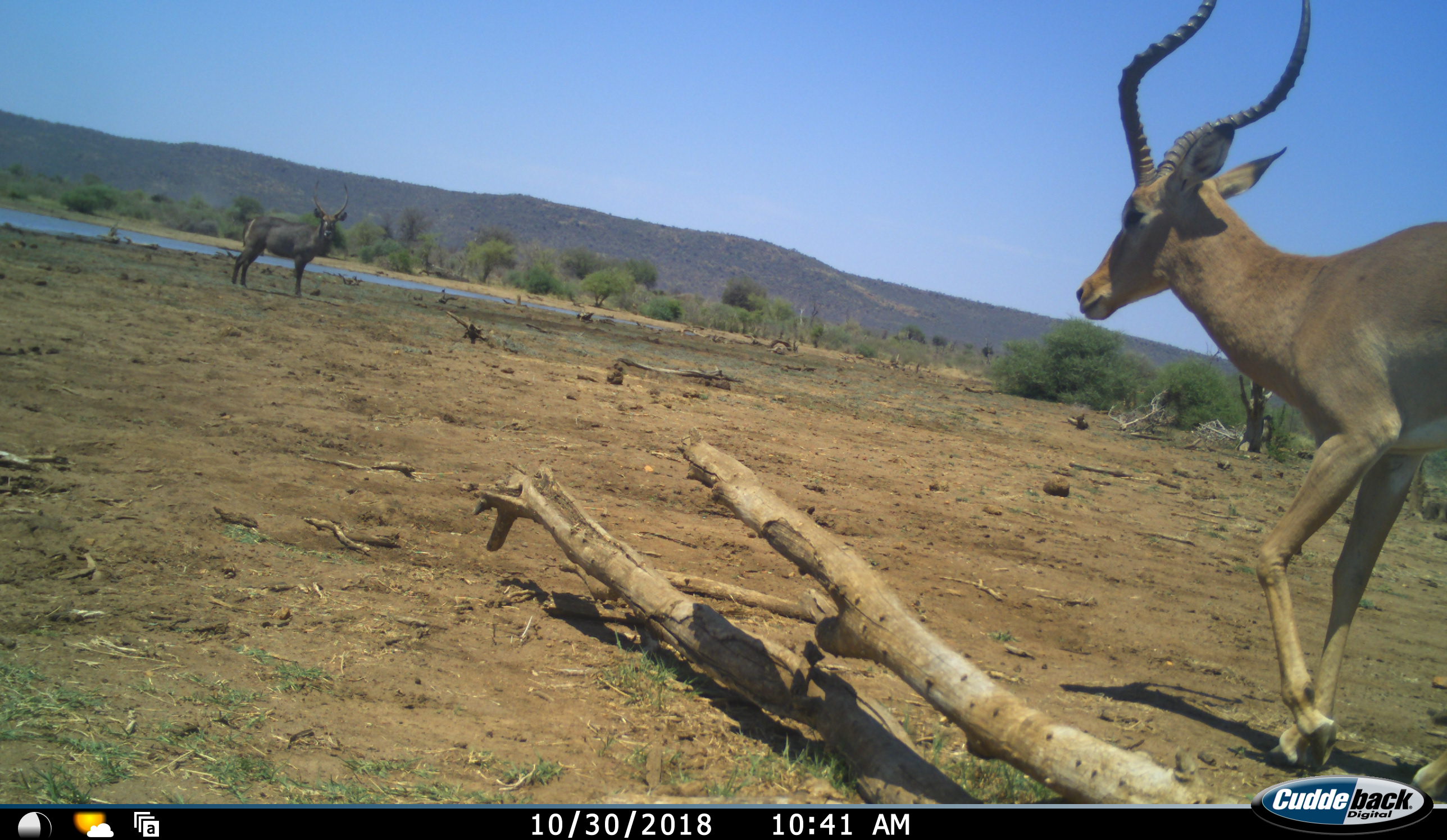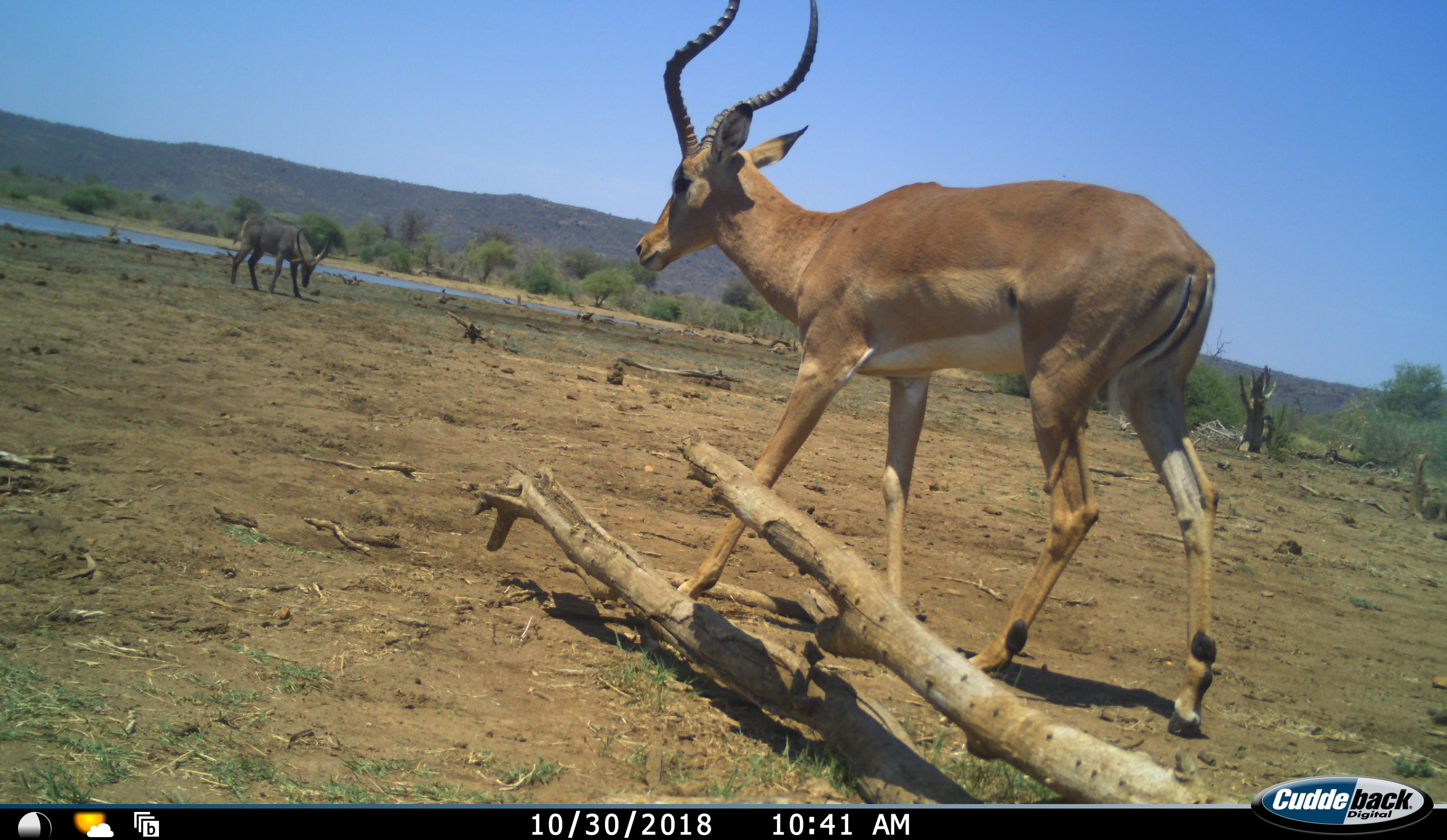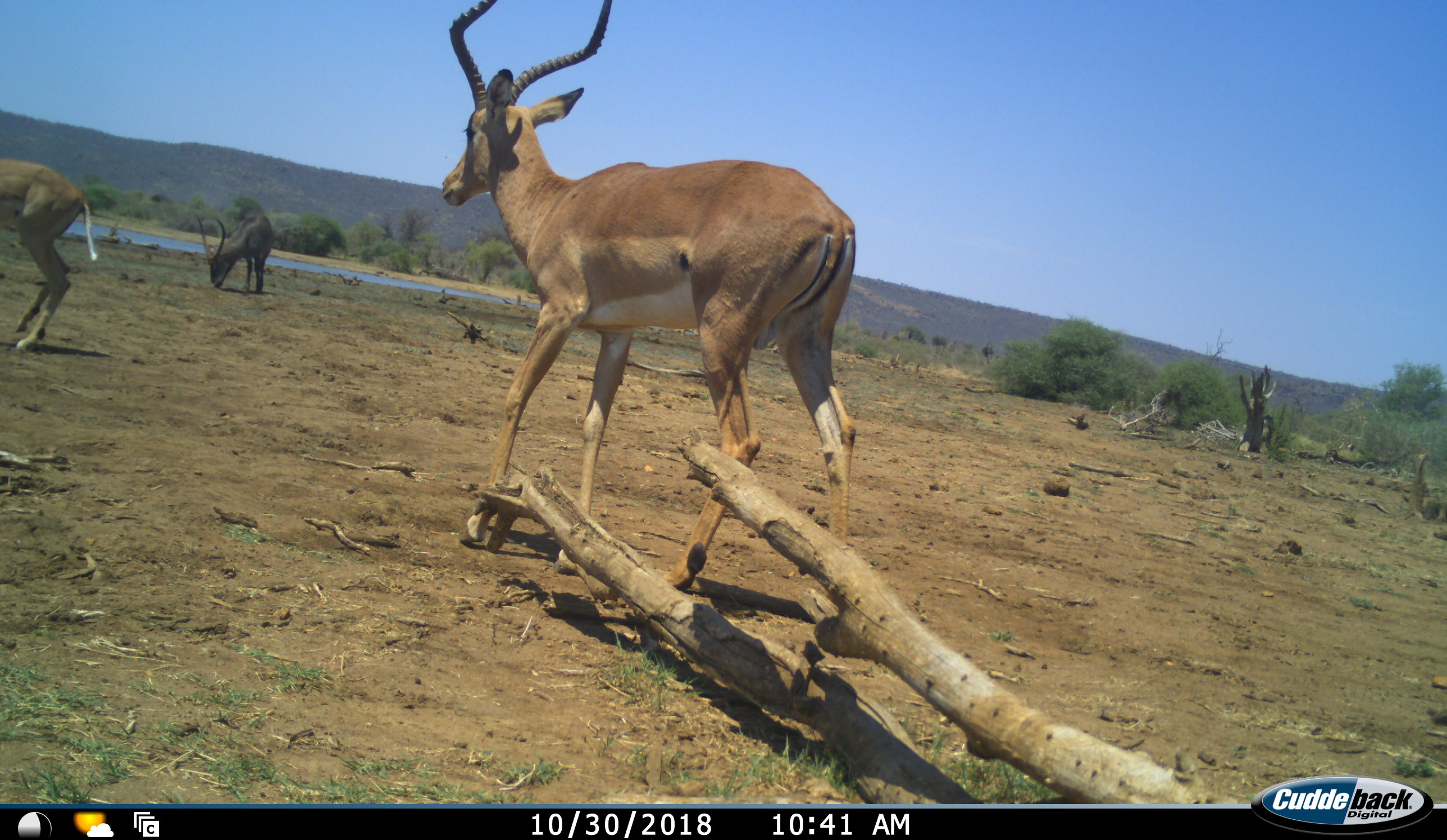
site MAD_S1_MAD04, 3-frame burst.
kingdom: Animalia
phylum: Chordata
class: Mammalia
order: Artiodactyla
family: Bovidae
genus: Aepyceros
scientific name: Aepyceros melampus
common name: impala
Impala (Aepyceros melampus), count 2. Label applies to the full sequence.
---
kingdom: Animalia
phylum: Chordata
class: Mammalia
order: Artiodactyla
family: Bovidae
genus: Kobus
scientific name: Kobus ellipsiprymnus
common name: waterbuck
Waterbuck (Kobus ellipsiprymnus), count 1. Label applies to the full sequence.